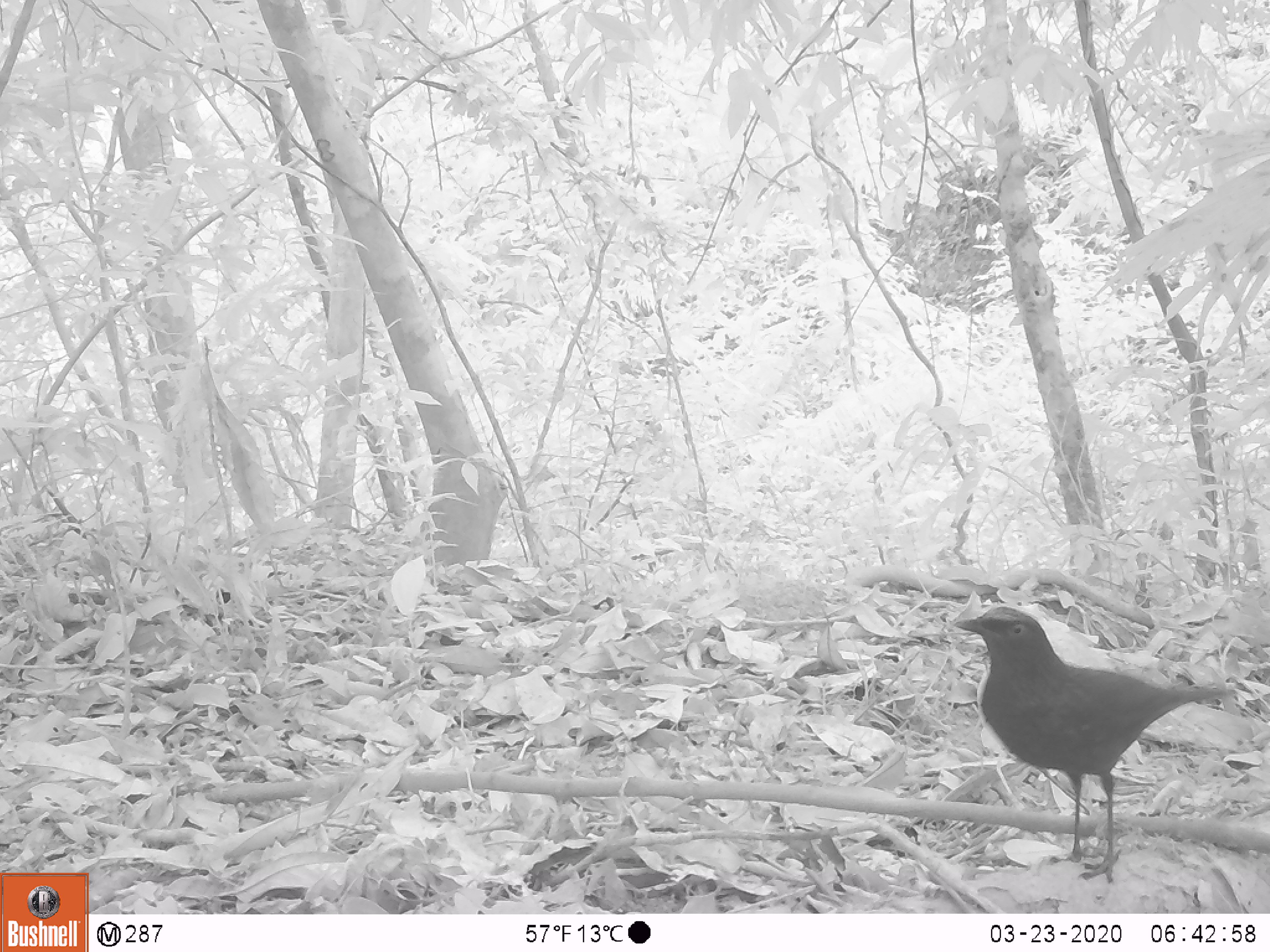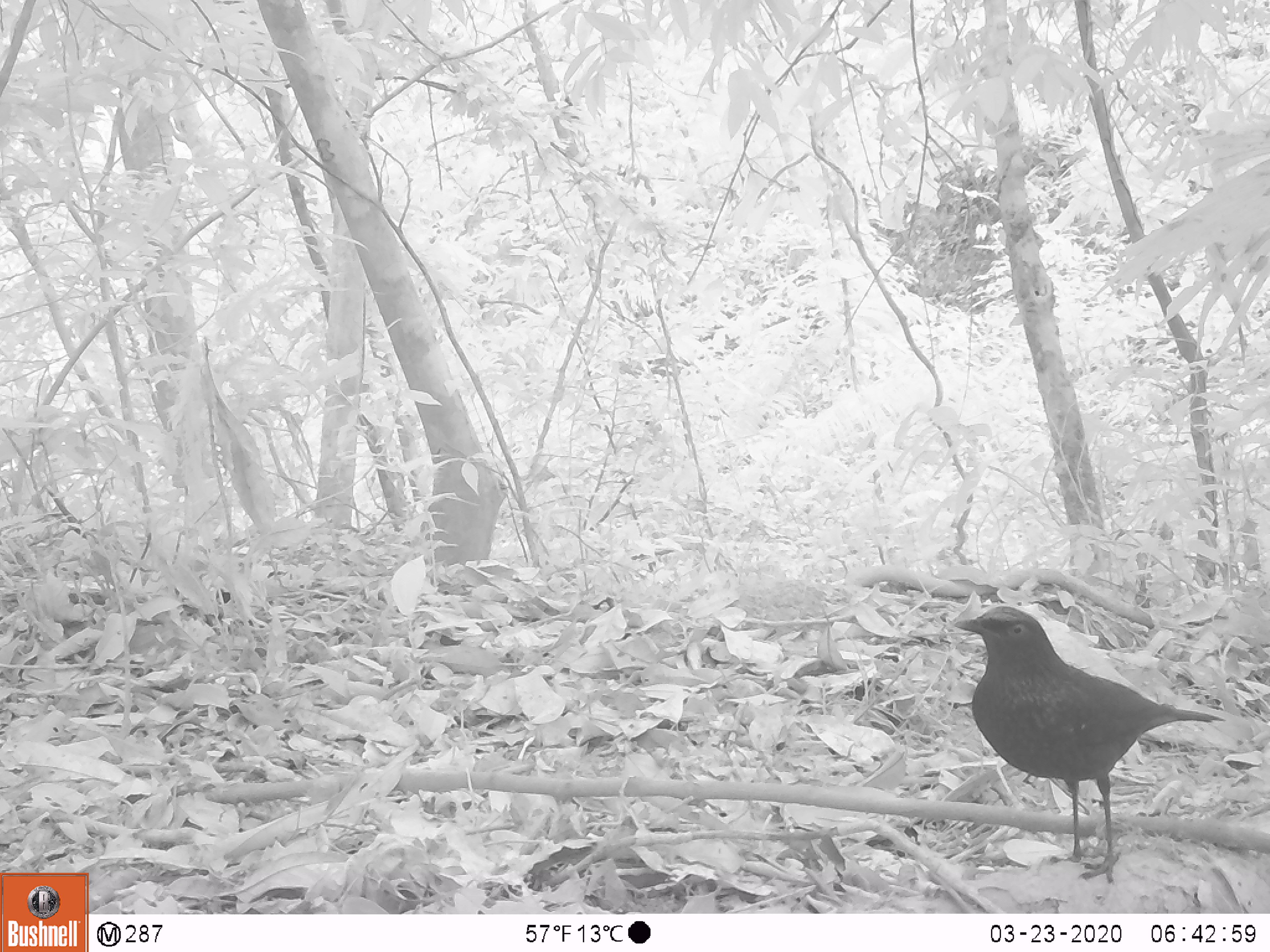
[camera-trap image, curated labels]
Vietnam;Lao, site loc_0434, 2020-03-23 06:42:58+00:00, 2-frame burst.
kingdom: Animalia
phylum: Chordata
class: Aves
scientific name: Aves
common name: bird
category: unidentified bird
Unidentified bird (bird) (Aves). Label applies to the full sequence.